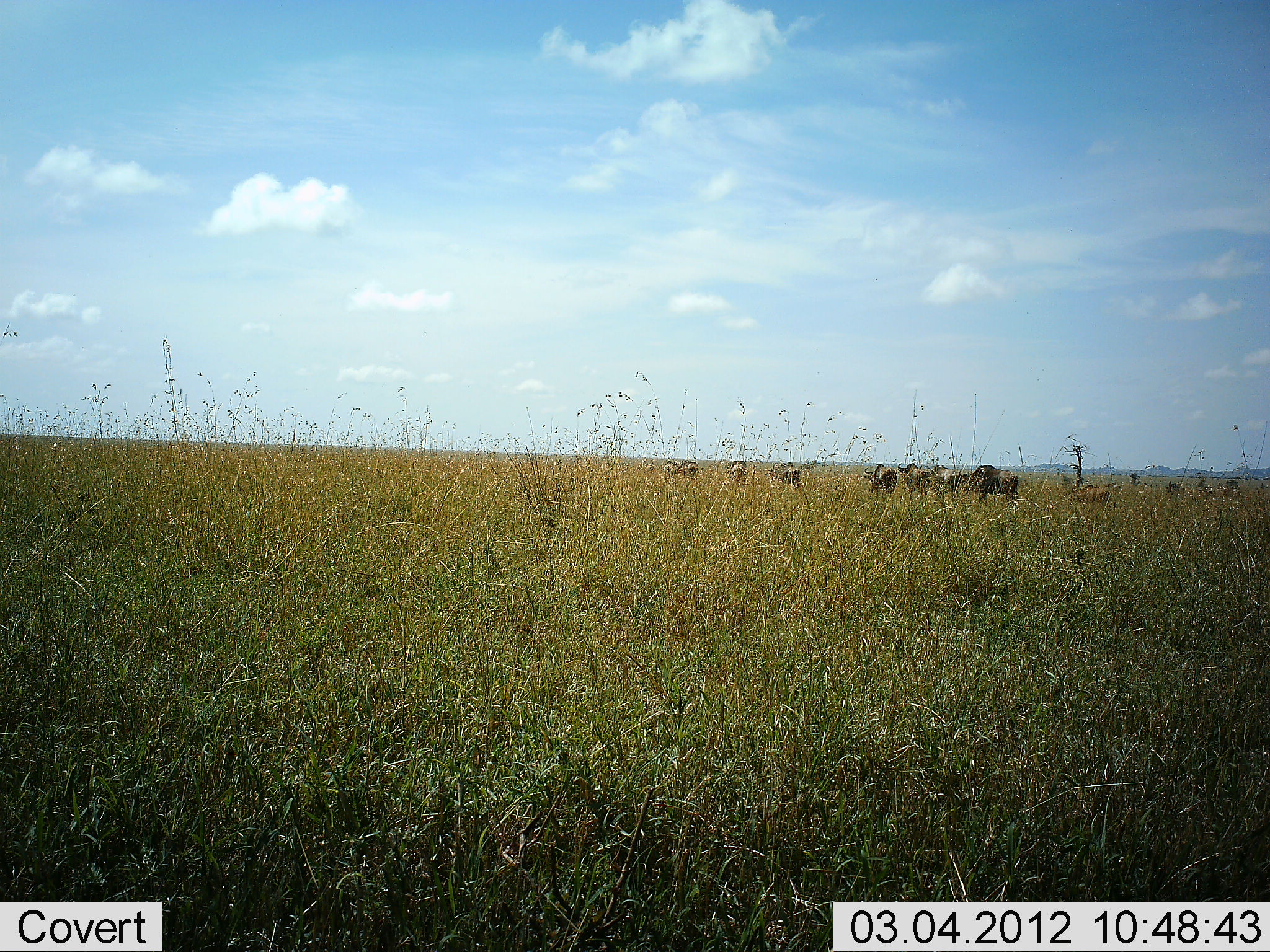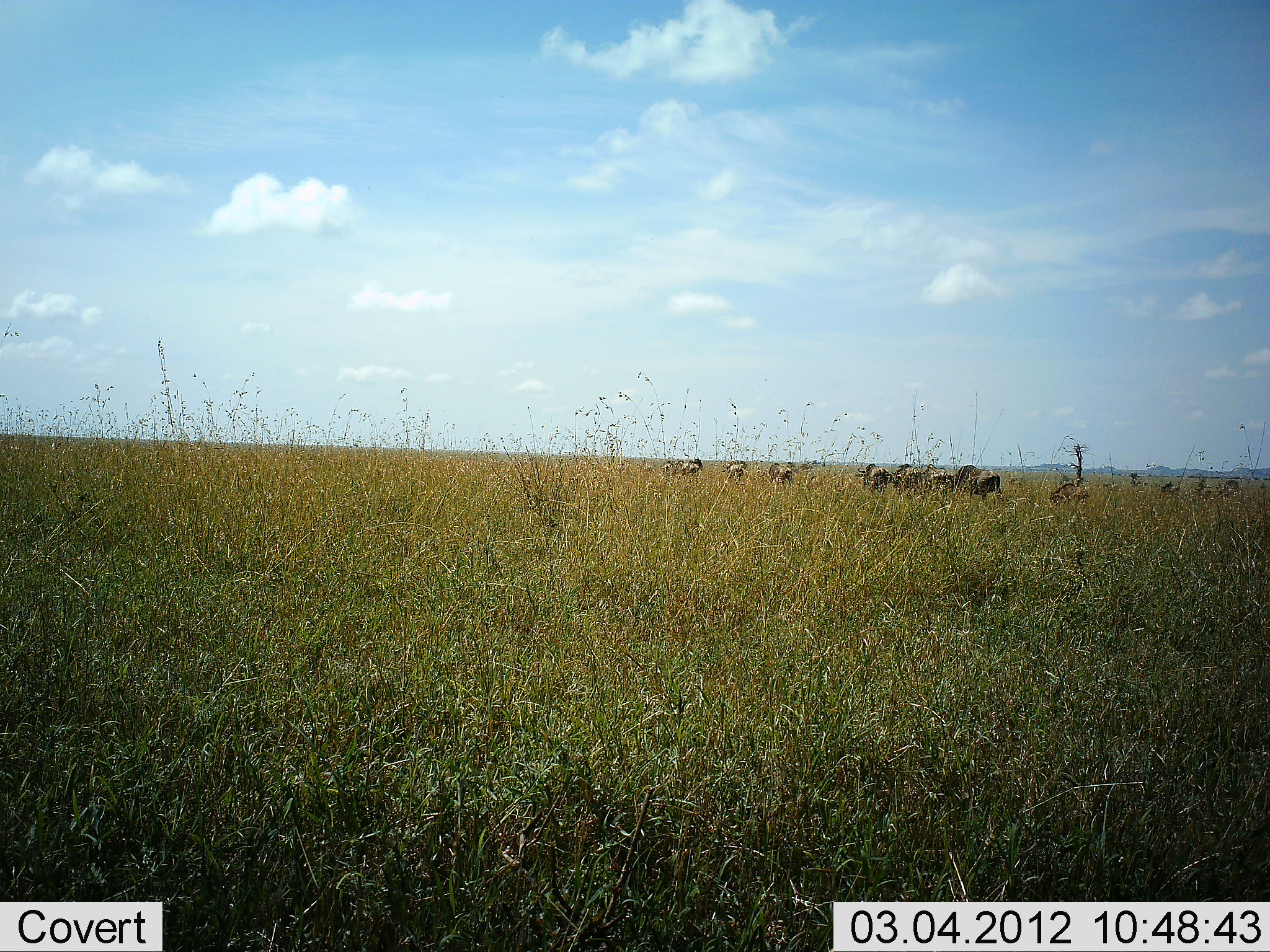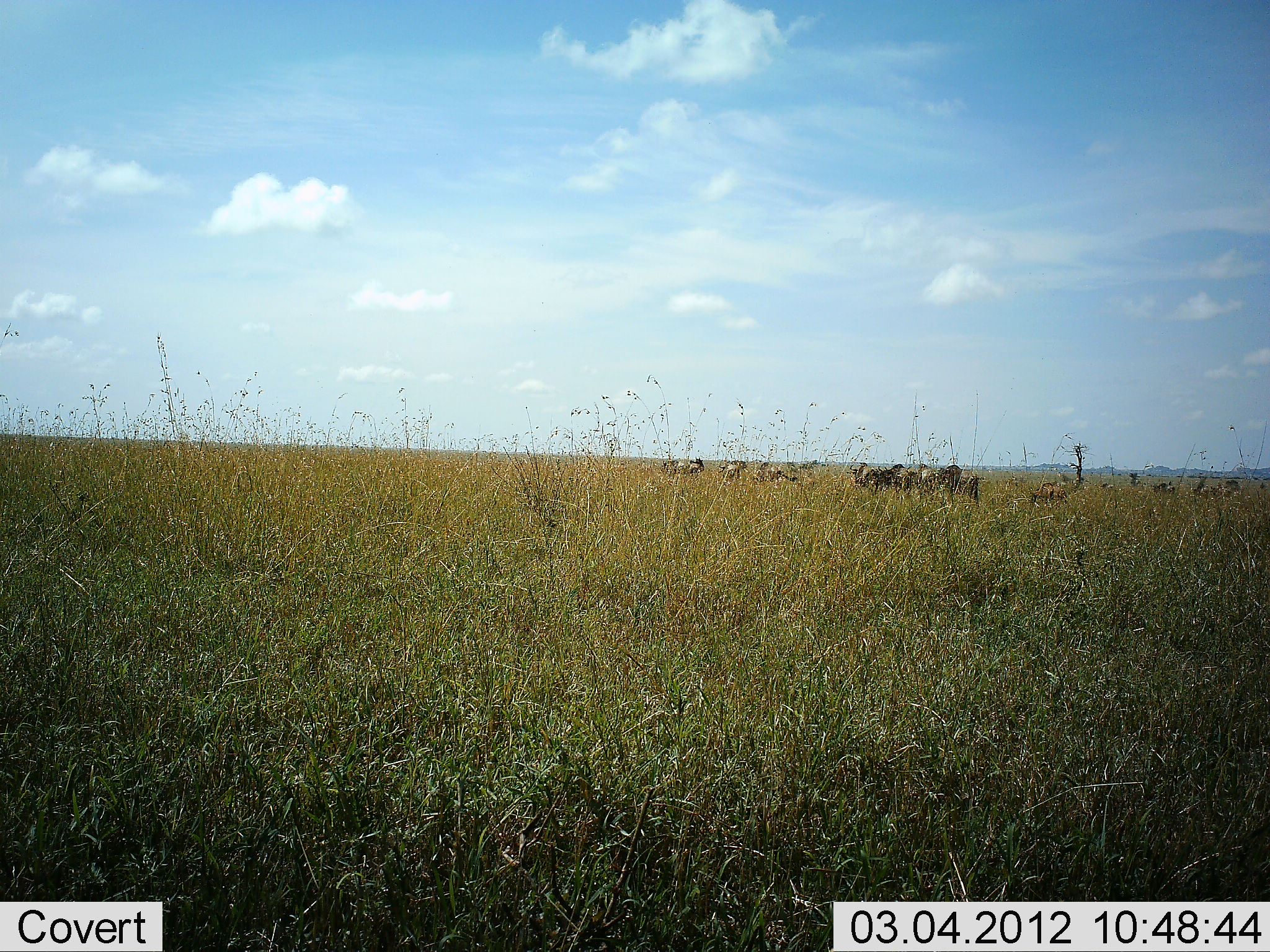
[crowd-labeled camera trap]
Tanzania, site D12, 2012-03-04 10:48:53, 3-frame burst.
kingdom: Animalia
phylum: Chordata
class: Mammalia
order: Artiodactyla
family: Bovidae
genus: Connochaetes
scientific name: Connochaetes taurinus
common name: blue wildebeest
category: wildebeest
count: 11-50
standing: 5%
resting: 0%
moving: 95%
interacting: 0%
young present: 37%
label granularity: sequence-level